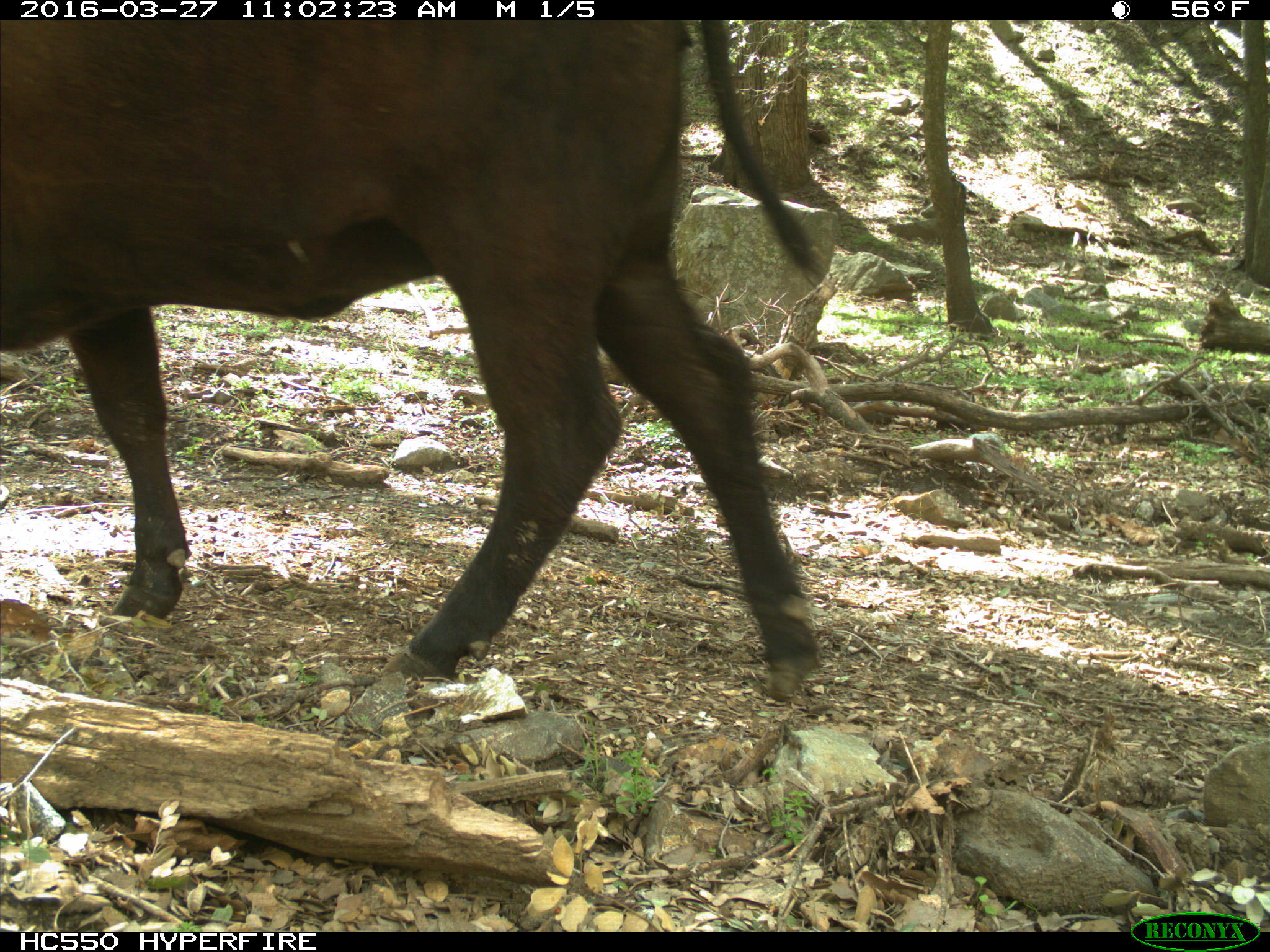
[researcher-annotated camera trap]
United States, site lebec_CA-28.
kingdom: Animalia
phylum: Chordata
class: Mammalia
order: Artiodactyla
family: Bovidae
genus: Bos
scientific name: Bos taurus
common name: domestic cow